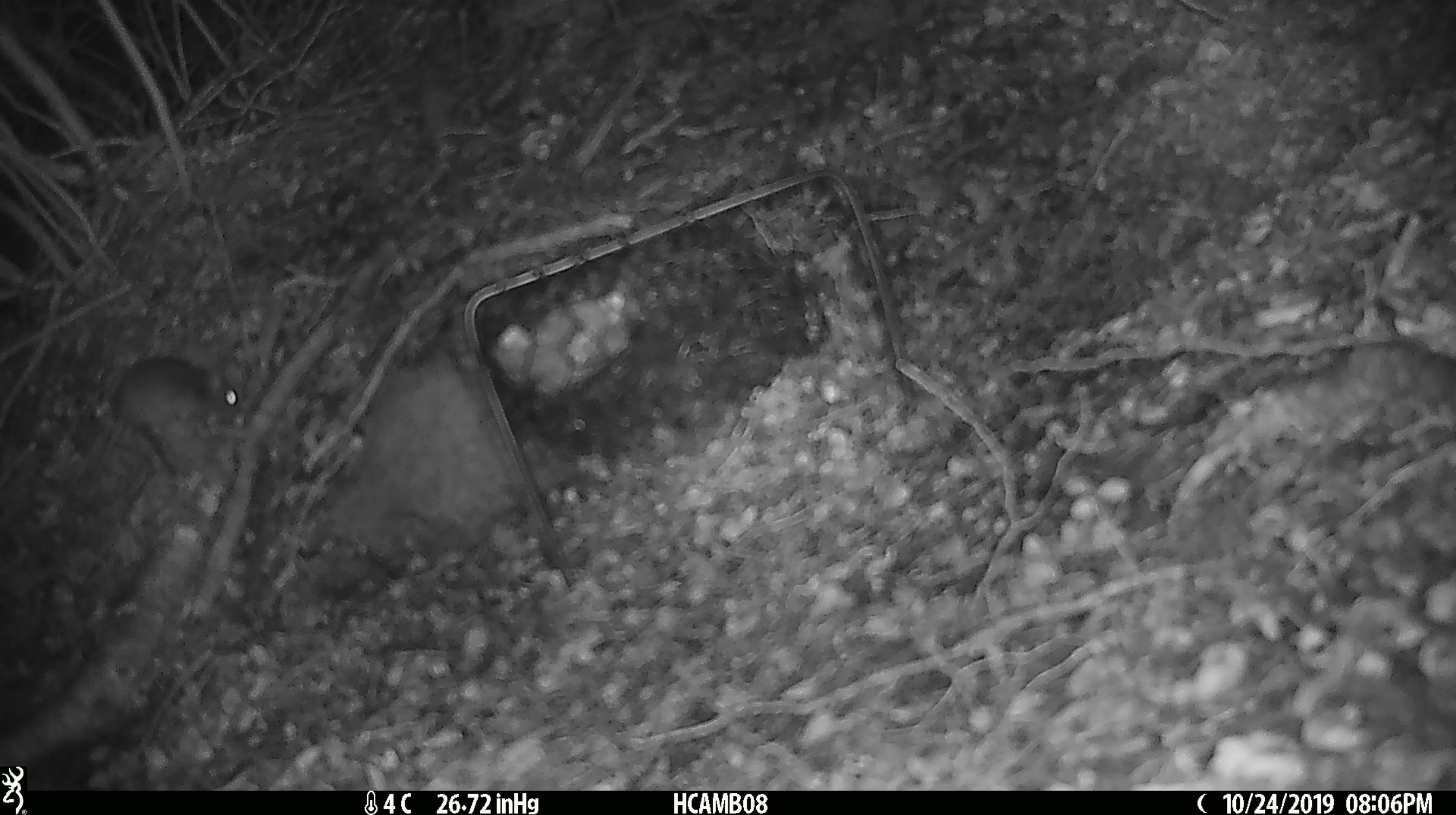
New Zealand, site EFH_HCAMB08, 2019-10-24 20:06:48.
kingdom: Animalia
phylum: Chordata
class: Mammalia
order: Rodentia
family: Muridae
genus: Mus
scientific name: Mus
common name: mouse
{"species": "mouse (Mus)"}